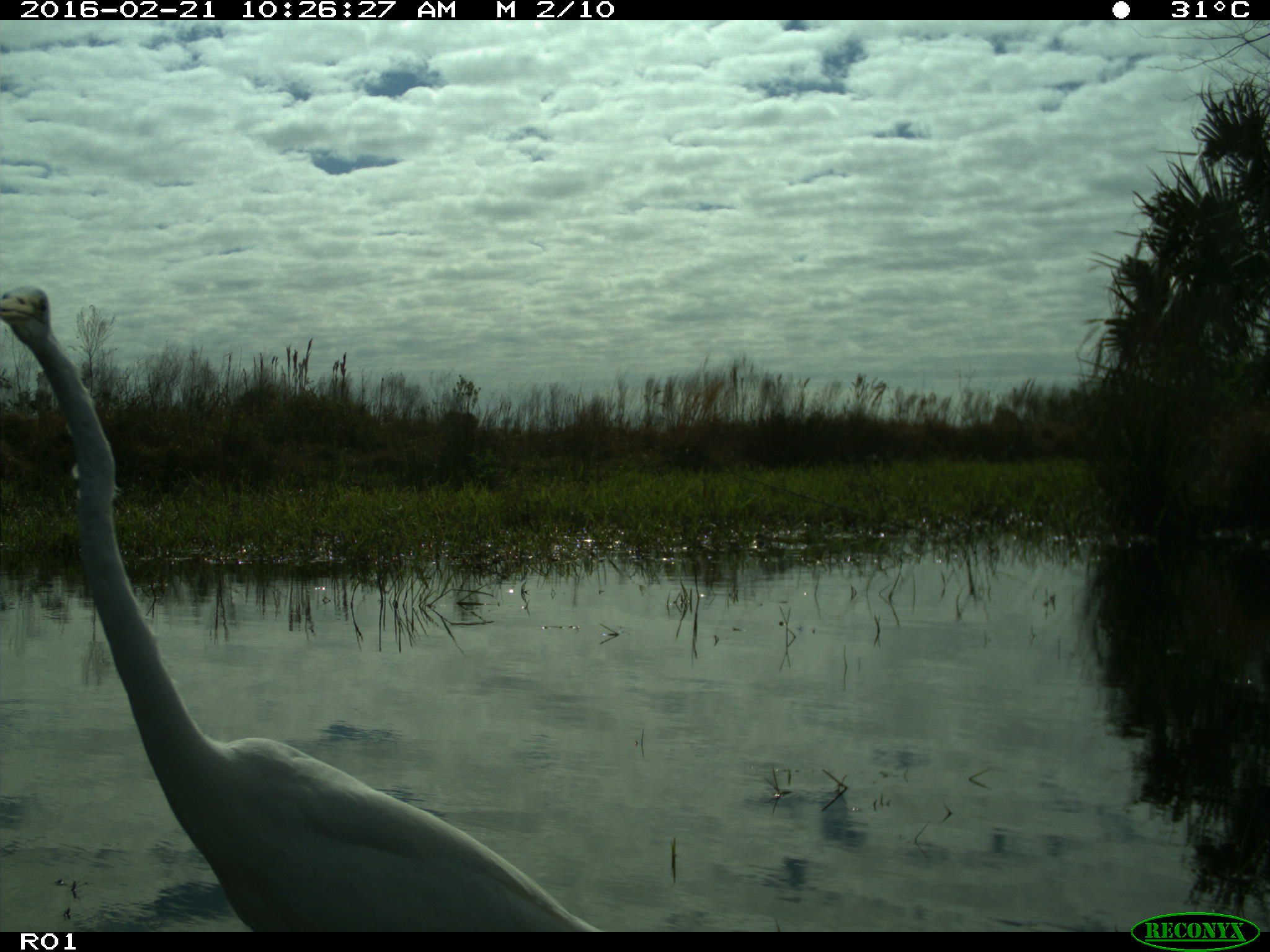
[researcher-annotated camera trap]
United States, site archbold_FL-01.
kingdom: Animalia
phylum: Chordata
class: Aves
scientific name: Aves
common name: birds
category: unidentified bird